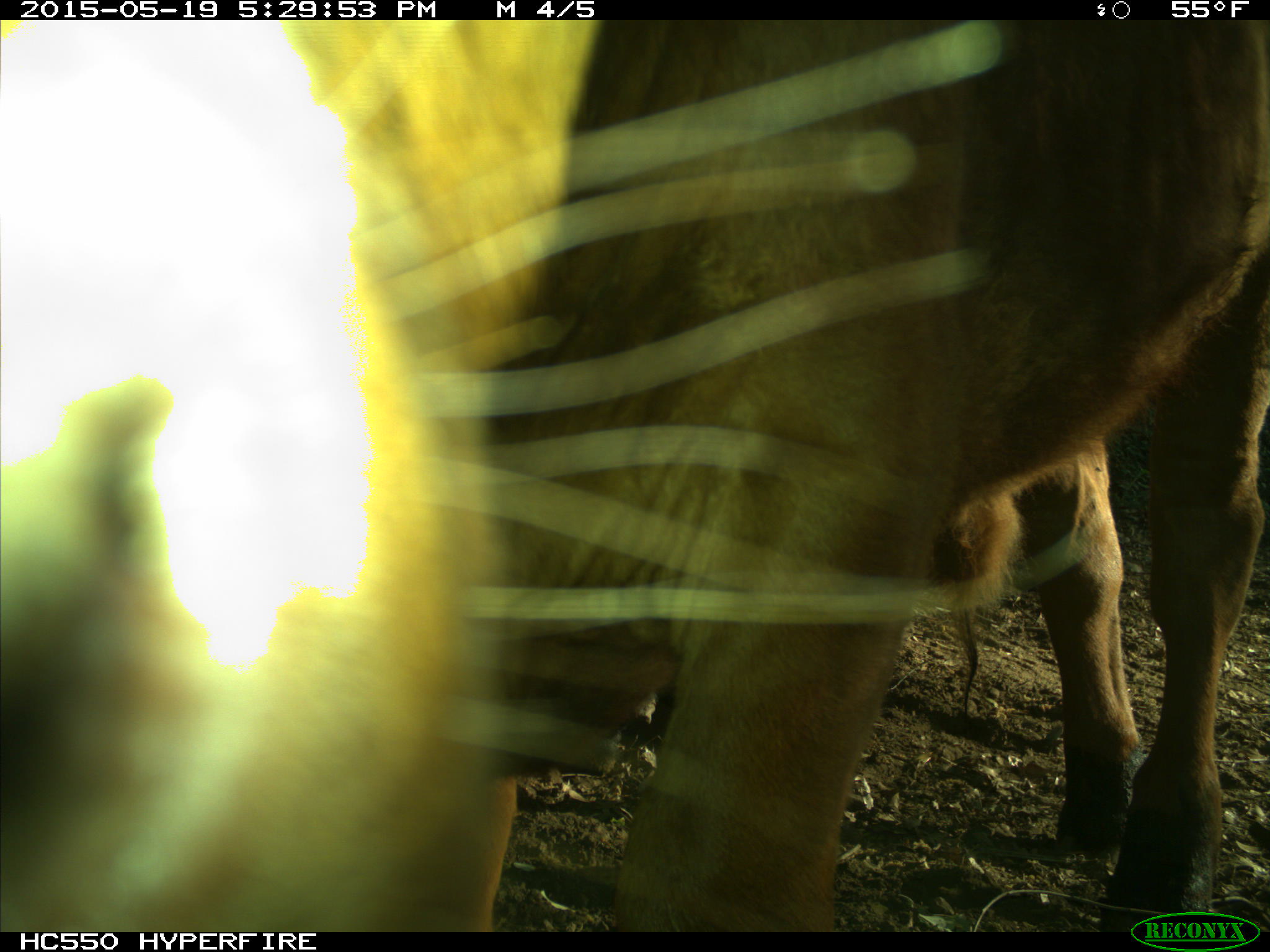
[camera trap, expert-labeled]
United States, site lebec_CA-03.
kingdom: Animalia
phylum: Chordata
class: Mammalia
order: Artiodactyla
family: Bovidae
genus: Bos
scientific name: Bos taurus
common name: domestic cow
Bos taurus (domestic cow).